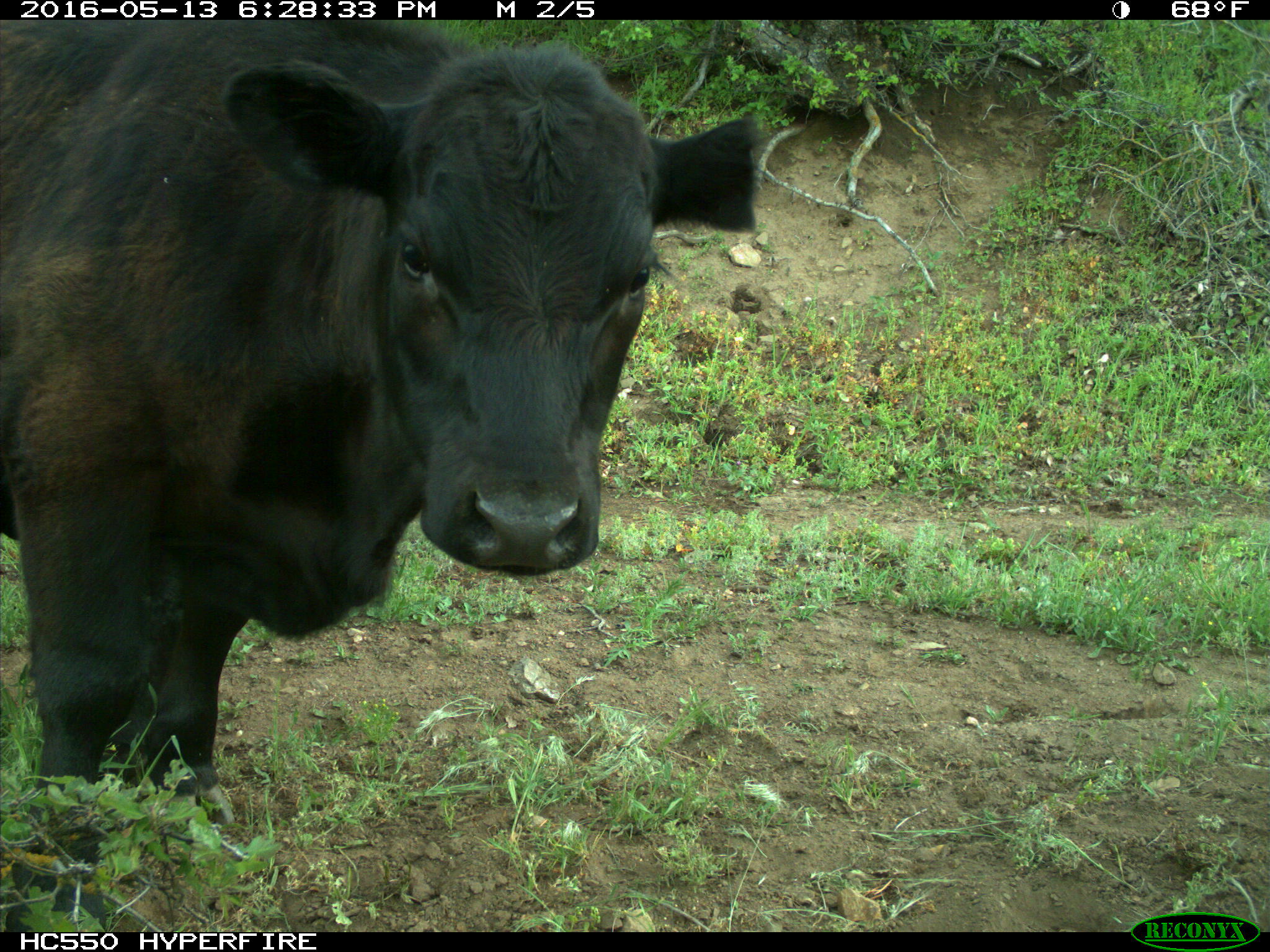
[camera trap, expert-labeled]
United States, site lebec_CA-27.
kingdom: Animalia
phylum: Chordata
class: Mammalia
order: Artiodactyla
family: Bovidae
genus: Bos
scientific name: Bos taurus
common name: domestic cow